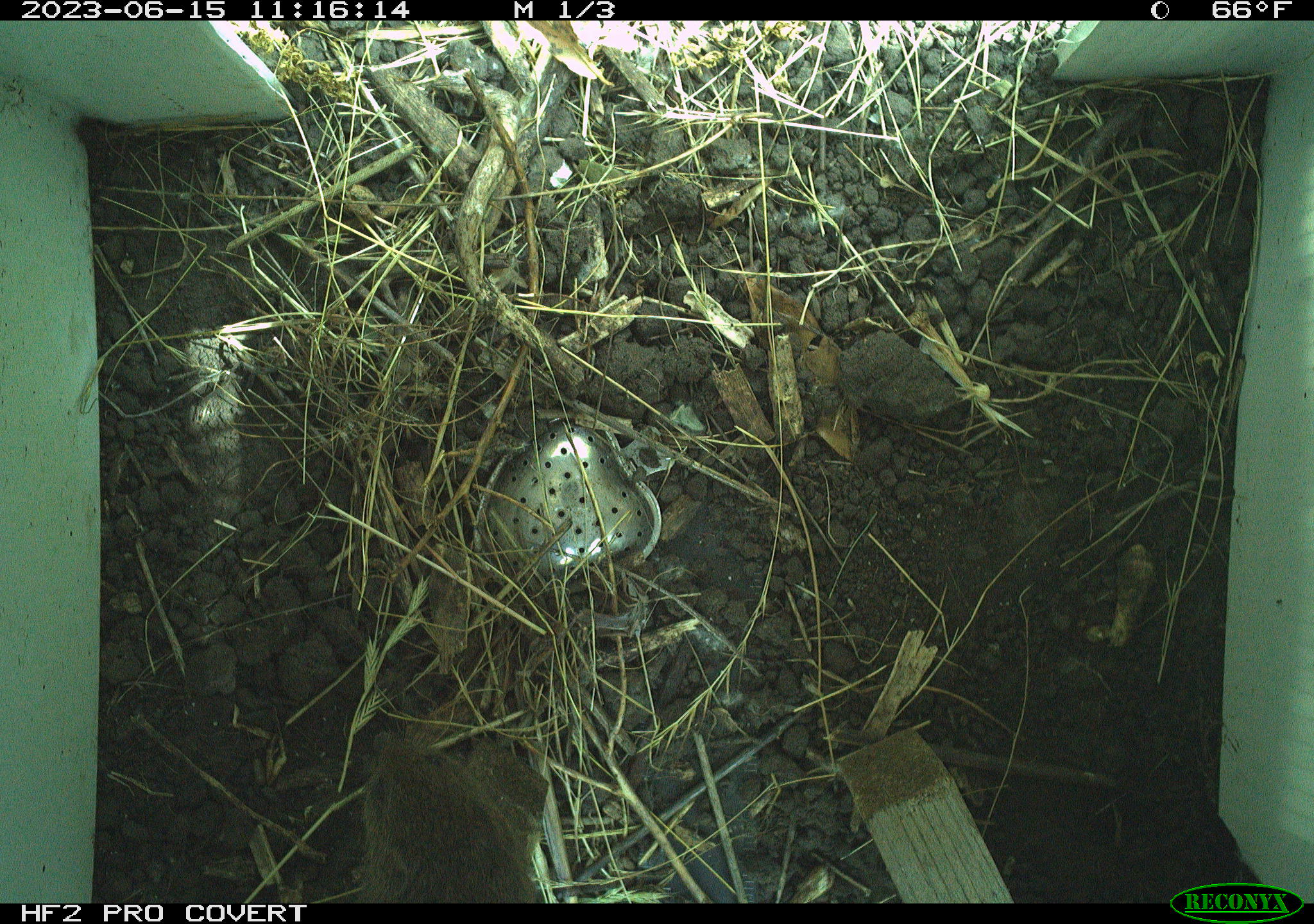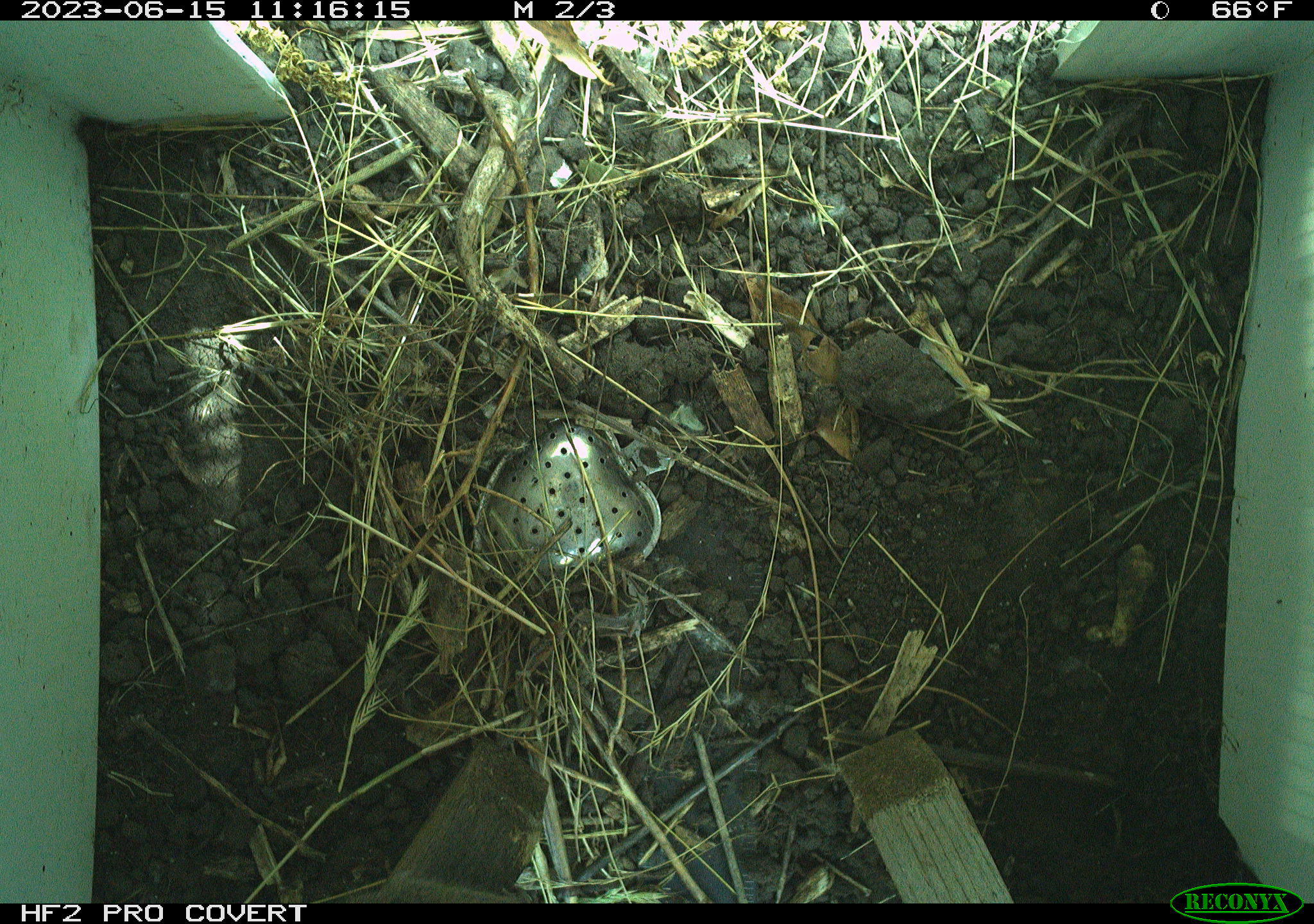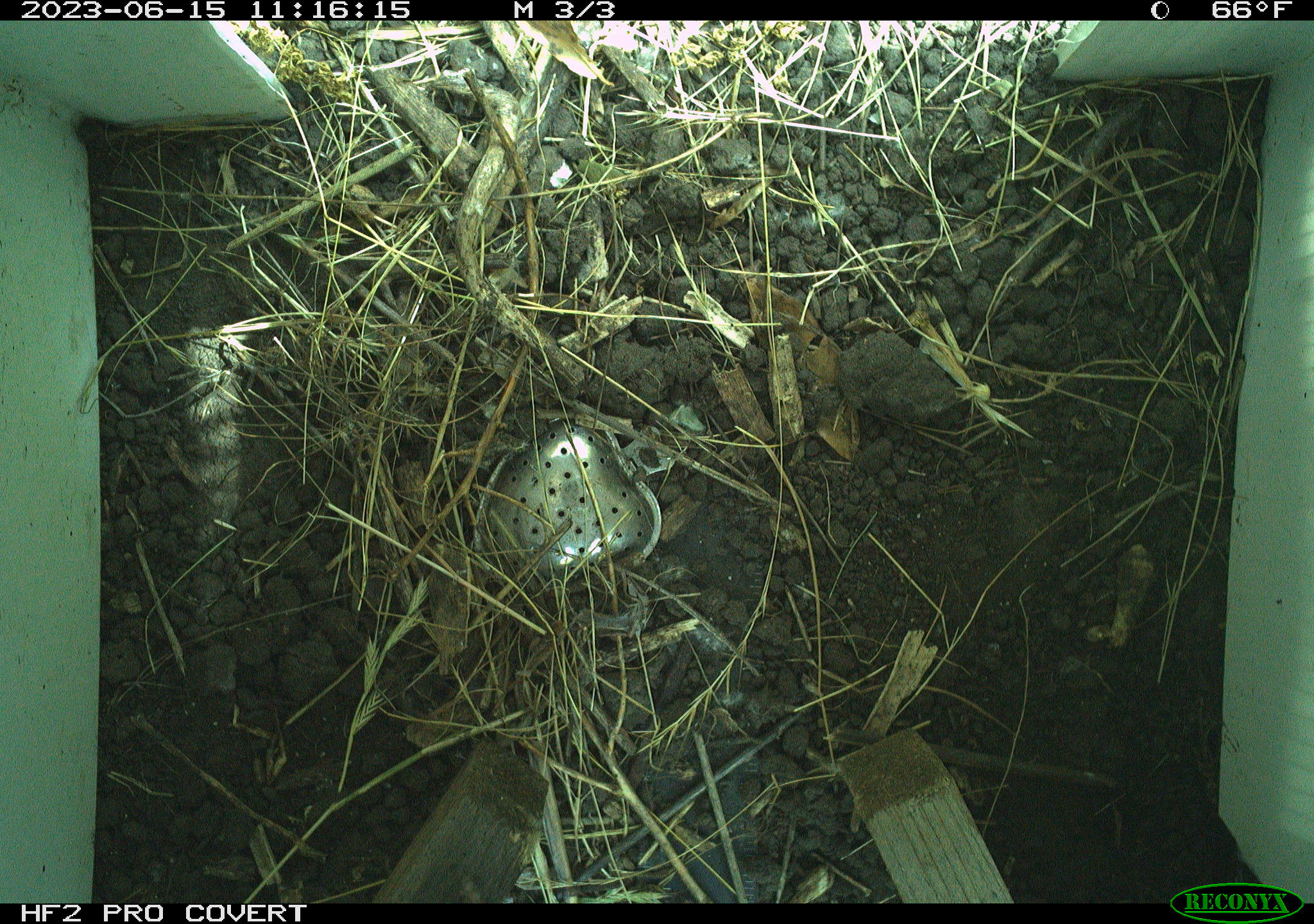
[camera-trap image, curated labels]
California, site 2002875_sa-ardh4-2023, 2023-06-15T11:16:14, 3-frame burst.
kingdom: Animalia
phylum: Chordata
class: Mammalia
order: Rodentia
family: Cricetidae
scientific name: Arvicolinae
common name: voles, lemmings, and muskrats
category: arvicolinae subfamily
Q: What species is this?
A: Arvicolinae subfamily (voles, lemmings, and muskrats) (Arvicolinae).